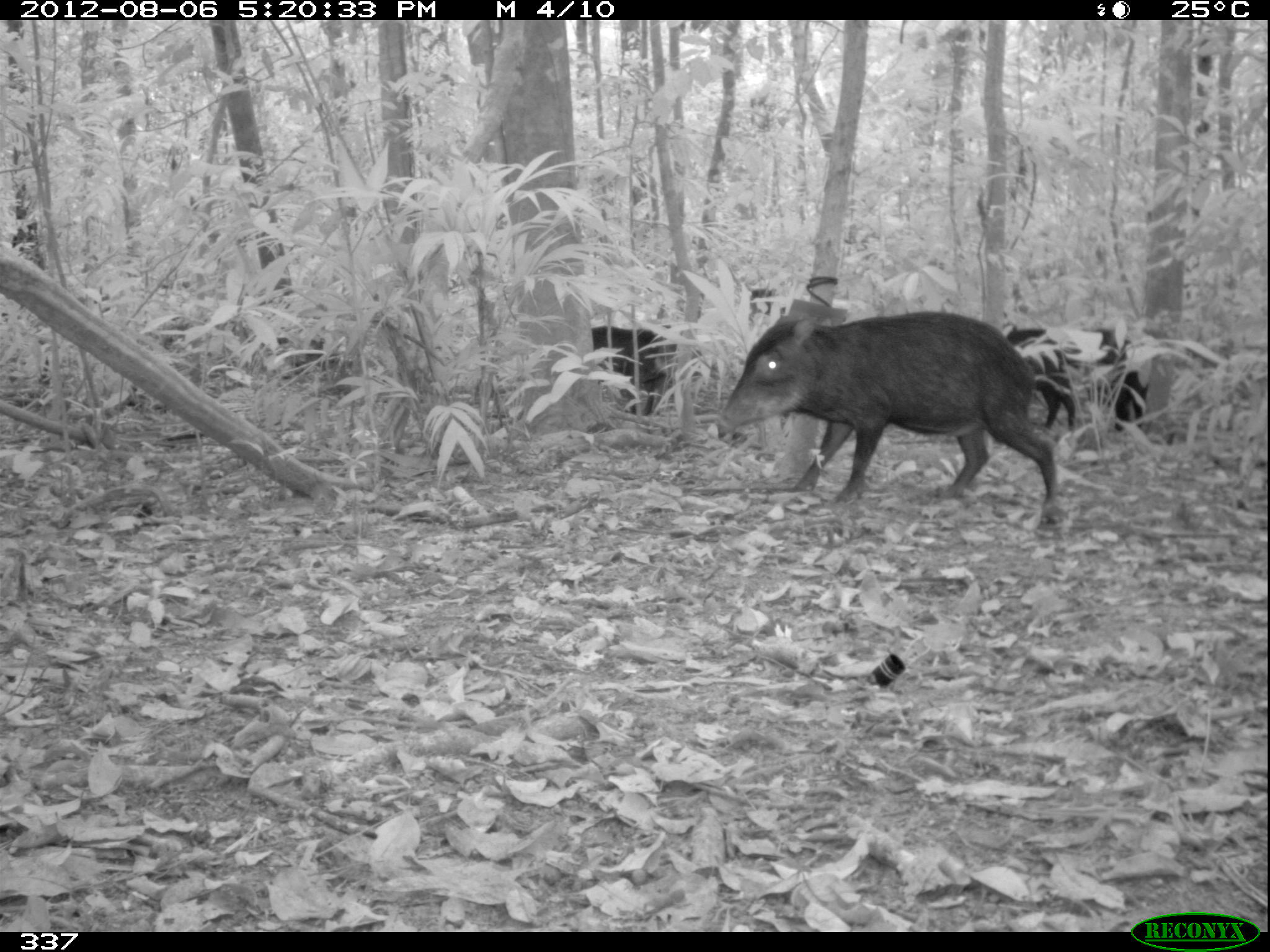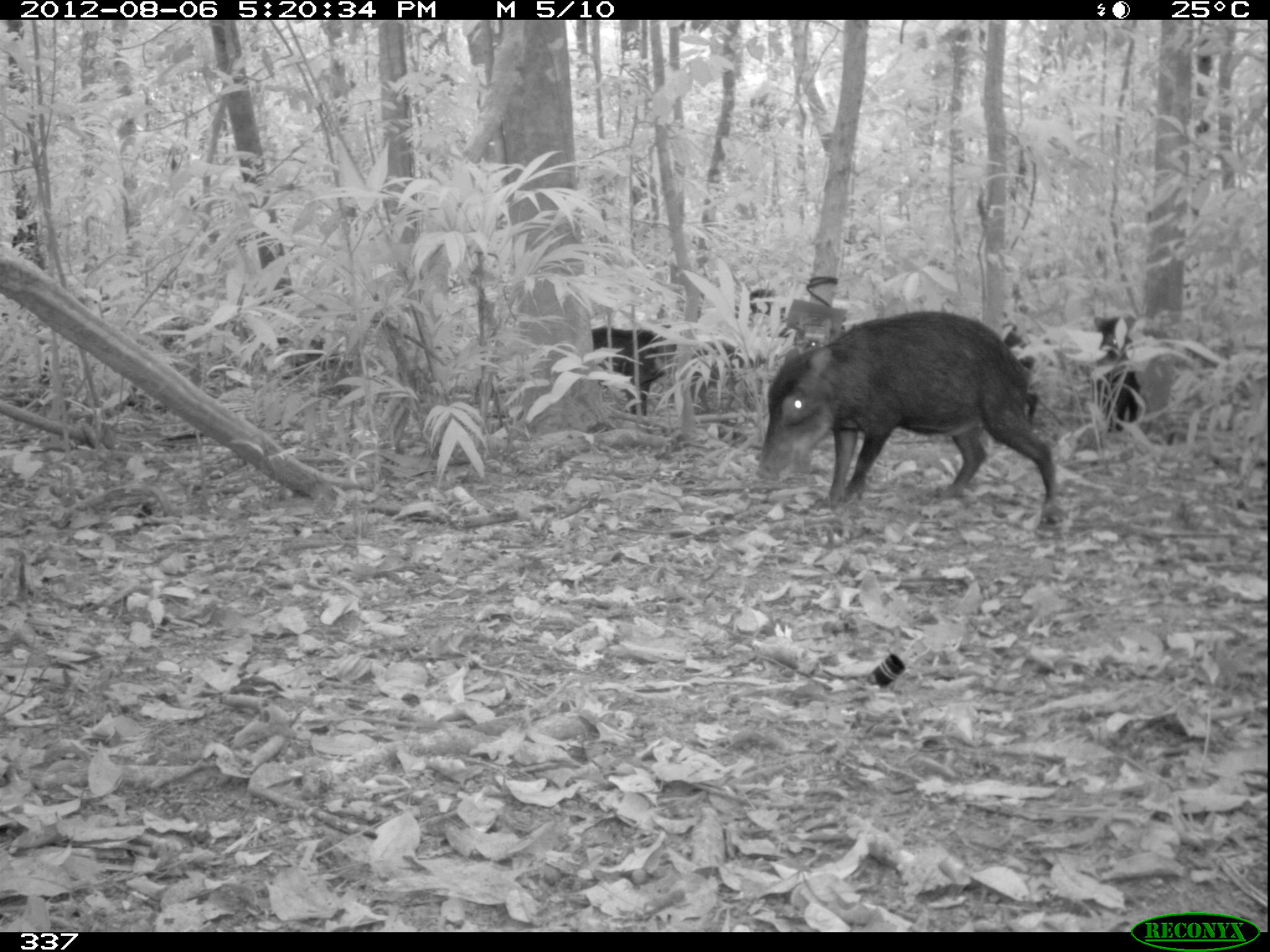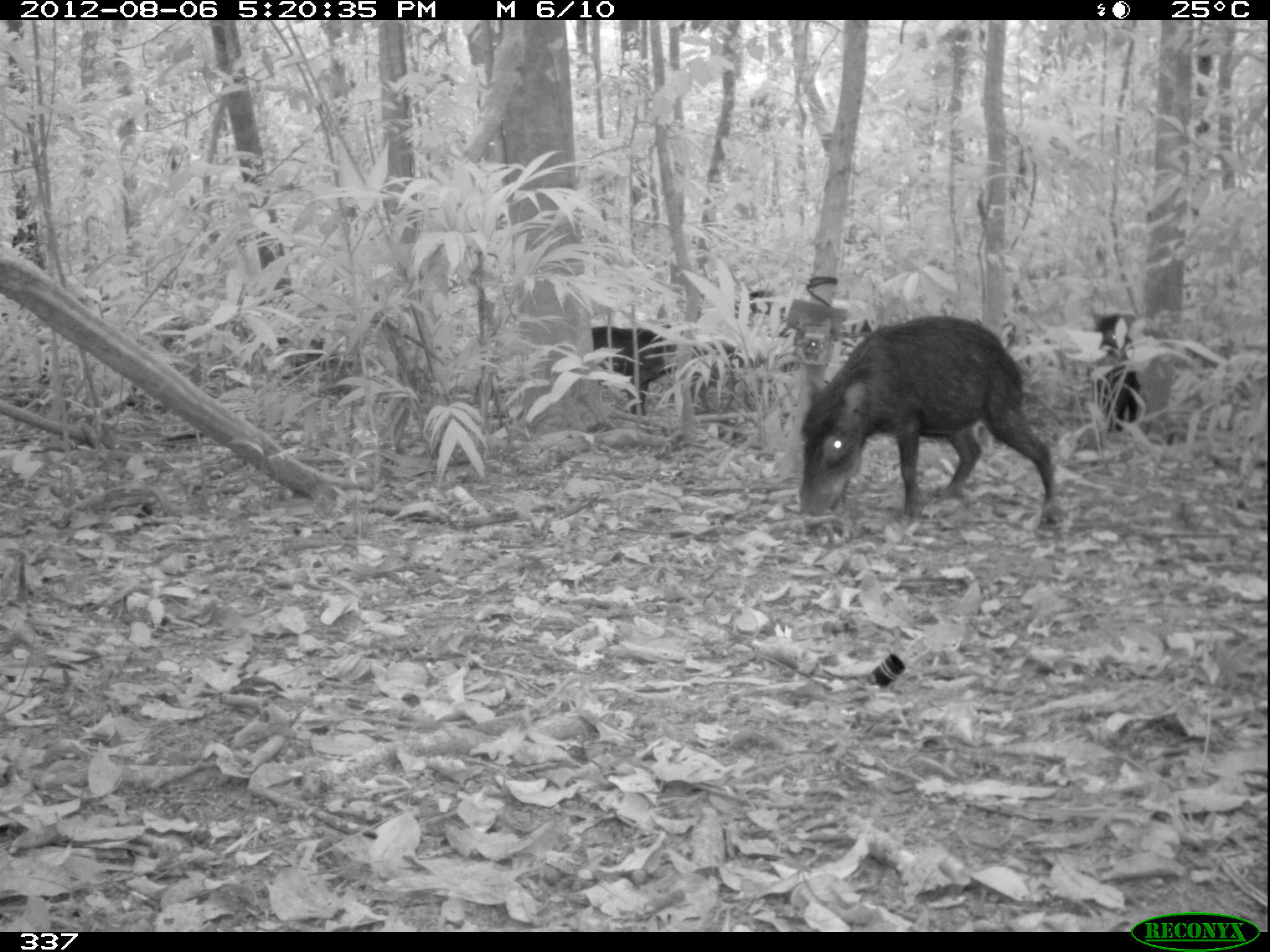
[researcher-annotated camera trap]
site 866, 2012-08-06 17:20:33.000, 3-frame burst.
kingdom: Animalia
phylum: Chordata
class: Mammalia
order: Artiodactyla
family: Tayassuidae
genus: Tayassu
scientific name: Tayassu pecari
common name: white-lipped peccary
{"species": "Tayassu pecari (white-lipped peccary)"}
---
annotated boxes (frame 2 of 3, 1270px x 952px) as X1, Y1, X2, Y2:
tayassu pecari: 755, 308, 1072, 527; 590, 323, 675, 415; 687, 337, 765, 414; 1096, 314, 1141, 436; 998, 311, 1040, 426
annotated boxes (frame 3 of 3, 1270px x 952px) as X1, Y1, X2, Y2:
tayassu pecari: 797, 315, 1064, 526; 734, 289, 873, 348; 592, 324, 678, 415; 1089, 310, 1141, 434; 690, 338, 754, 412